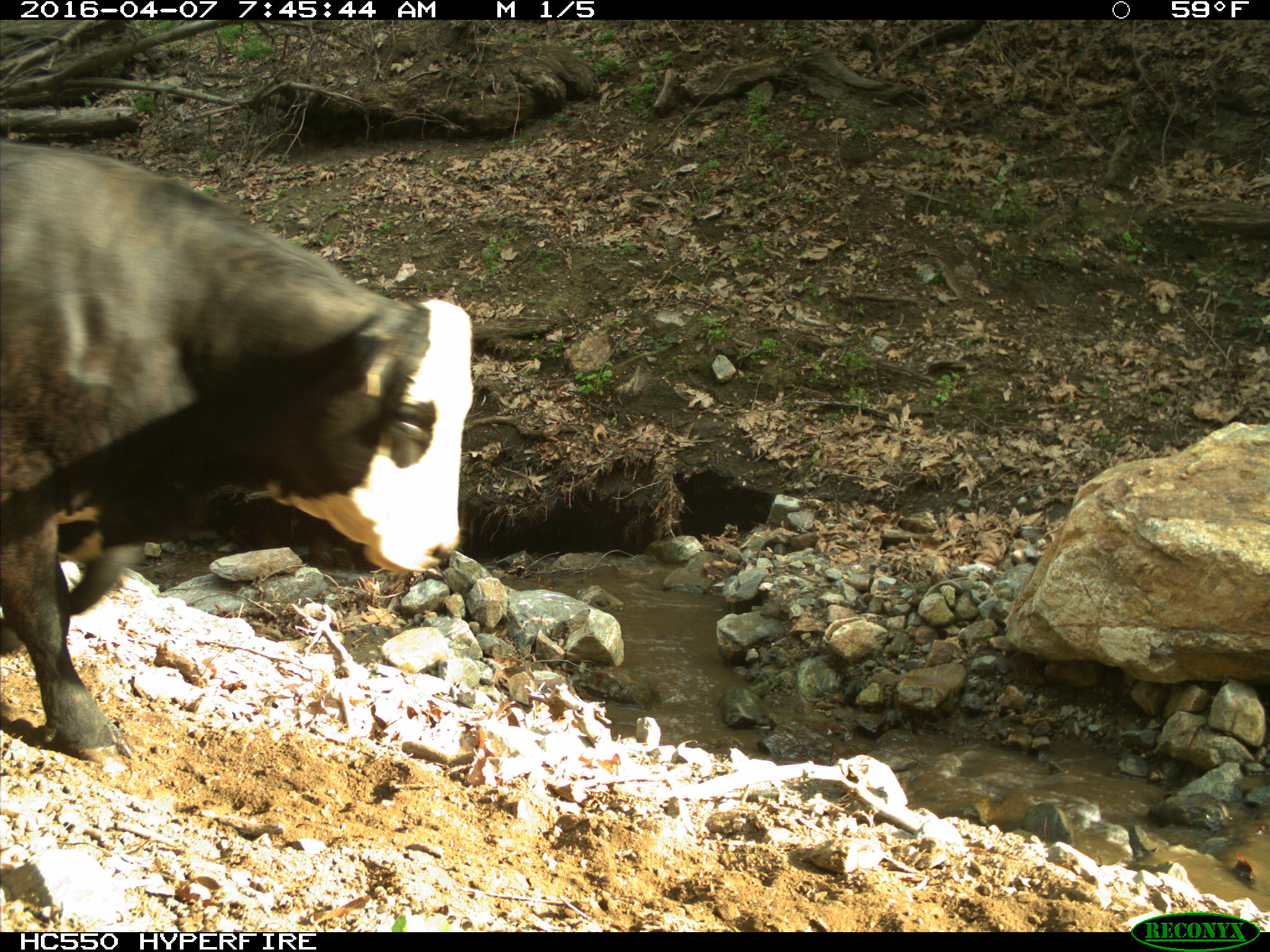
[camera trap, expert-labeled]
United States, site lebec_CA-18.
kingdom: Animalia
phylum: Chordata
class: Mammalia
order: Artiodactyla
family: Bovidae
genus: Bos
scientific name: Bos taurus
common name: domestic cow